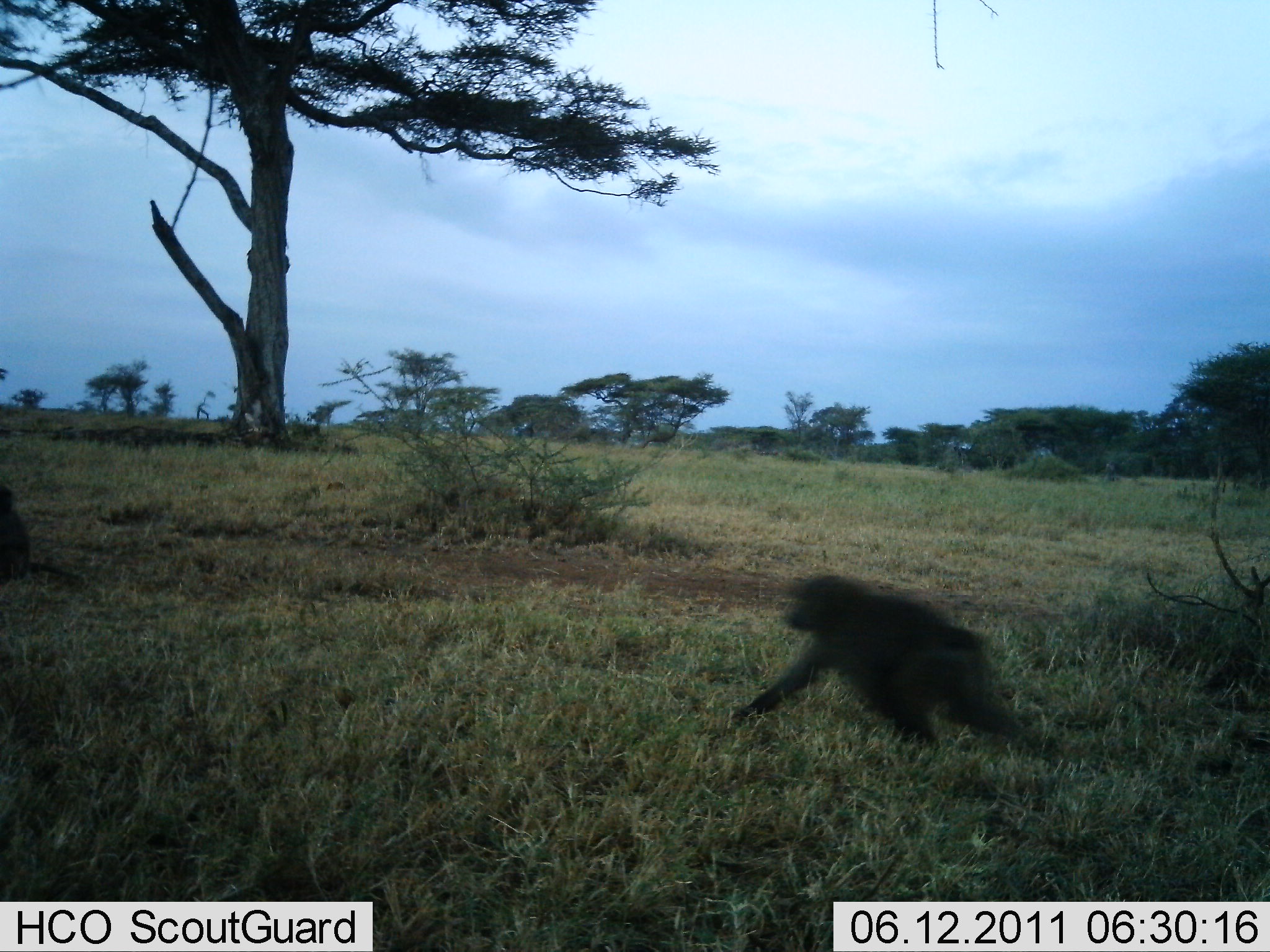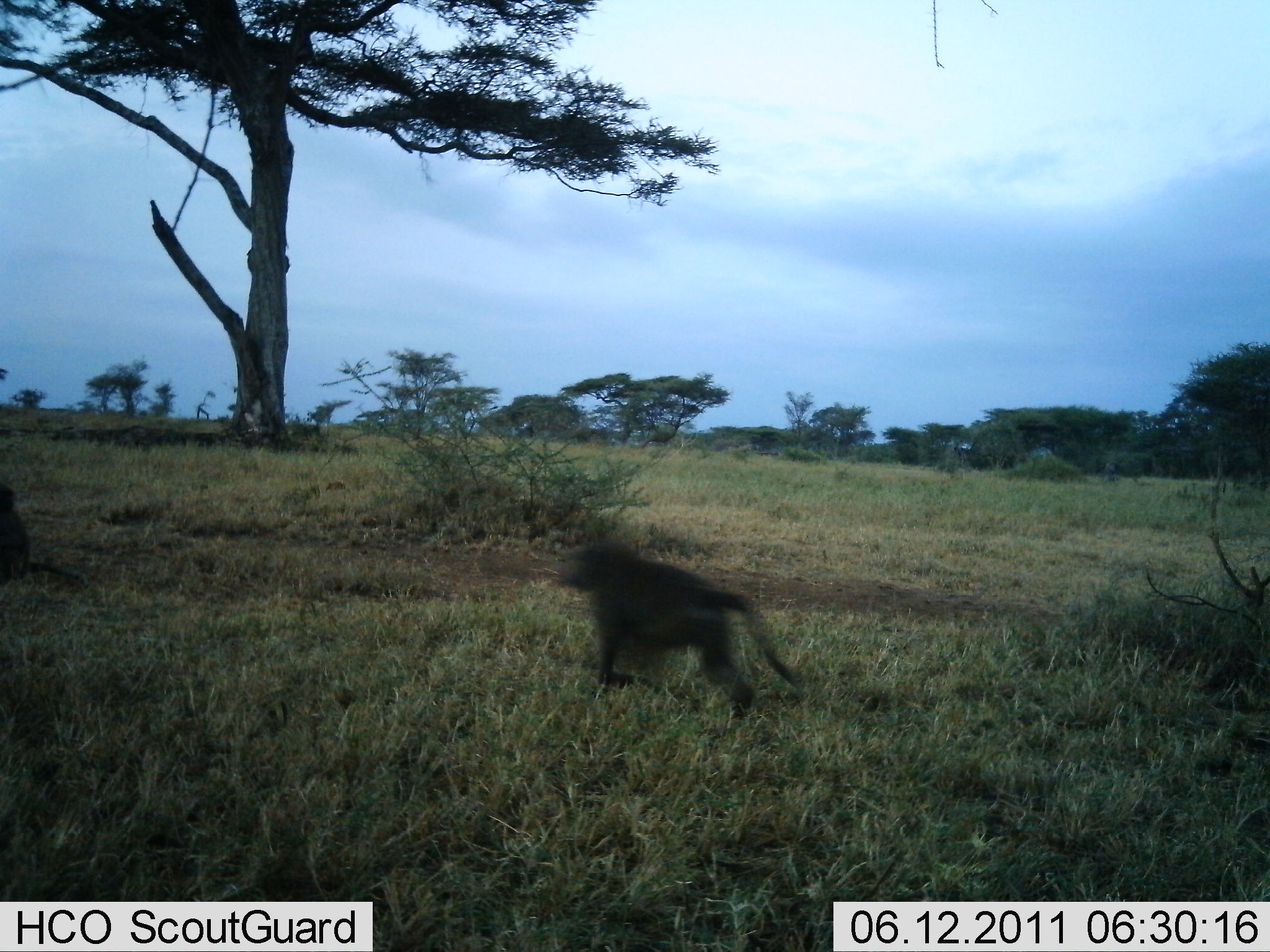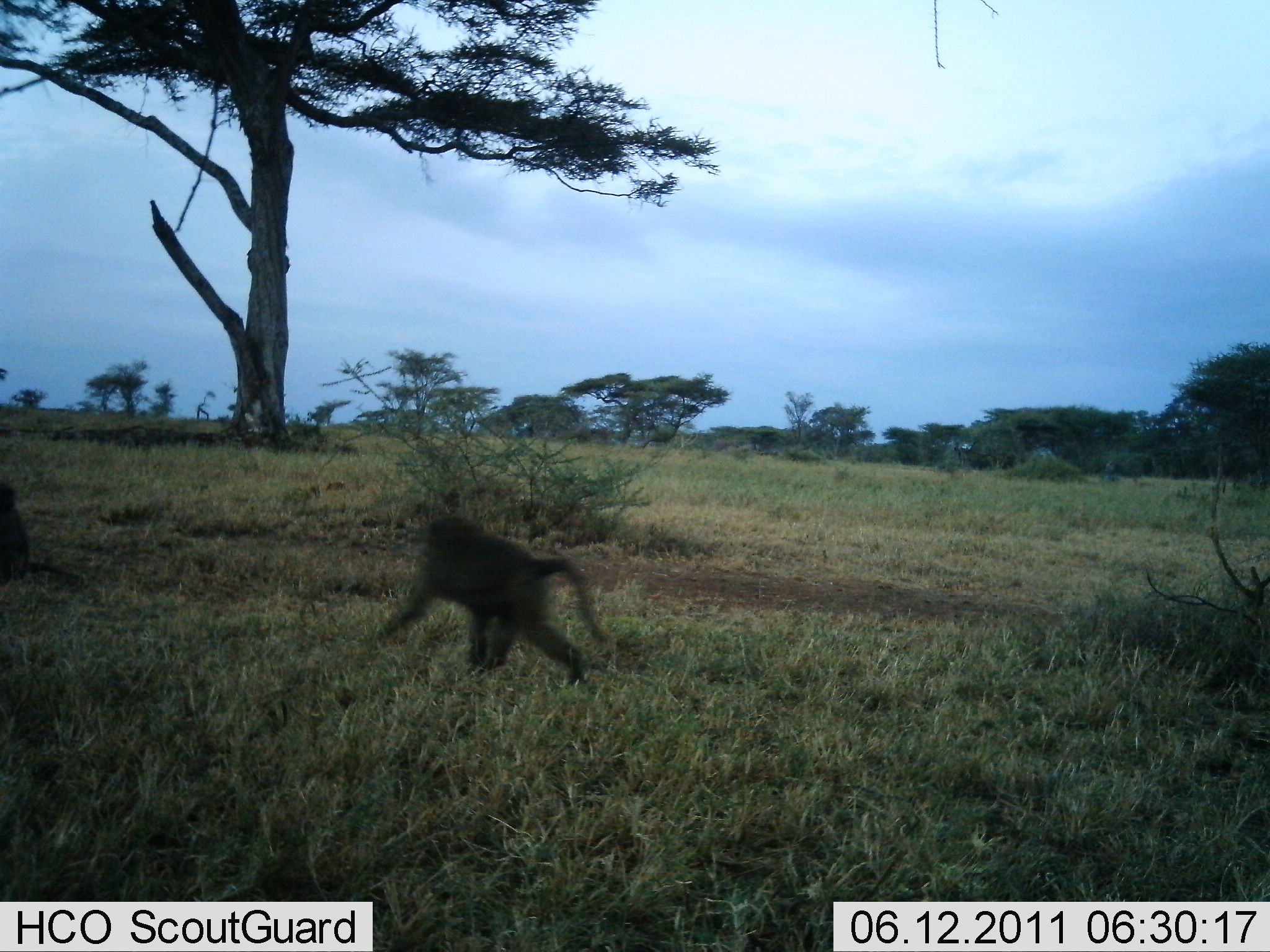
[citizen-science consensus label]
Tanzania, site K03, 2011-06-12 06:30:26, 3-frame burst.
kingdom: Animalia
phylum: Chordata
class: Mammalia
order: Primates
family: Cercopithecidae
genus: Papio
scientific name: Papio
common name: baboon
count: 2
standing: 8%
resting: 25%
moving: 100%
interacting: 0%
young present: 0%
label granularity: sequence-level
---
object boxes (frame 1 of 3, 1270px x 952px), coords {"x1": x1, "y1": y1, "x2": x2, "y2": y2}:
animal: {"x1": 727, "y1": 570, "x2": 1052, "y2": 763}; {"x1": 0, "y1": 483, "x2": 82, "y2": 591}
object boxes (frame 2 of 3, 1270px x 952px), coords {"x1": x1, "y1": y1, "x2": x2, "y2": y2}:
animal: {"x1": 549, "y1": 538, "x2": 808, "y2": 720}; {"x1": 0, "y1": 484, "x2": 88, "y2": 587}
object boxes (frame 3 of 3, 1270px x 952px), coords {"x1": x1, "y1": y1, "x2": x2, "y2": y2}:
animal: {"x1": 368, "y1": 492, "x2": 611, "y2": 689}; {"x1": 1, "y1": 483, "x2": 83, "y2": 586}